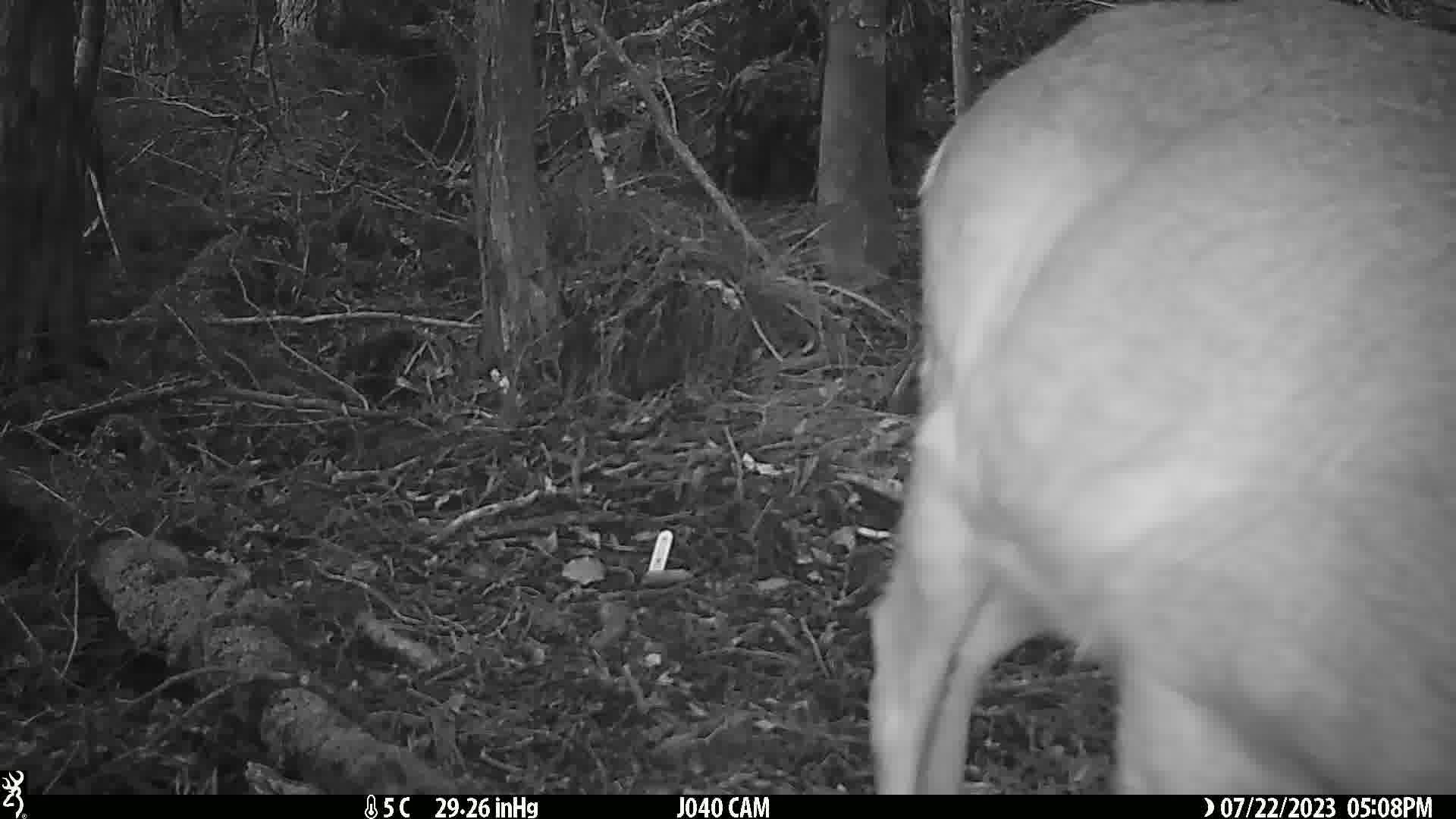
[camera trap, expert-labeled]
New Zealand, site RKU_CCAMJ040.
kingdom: Animalia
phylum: Chordata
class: Mammalia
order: Artiodactyla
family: Cervidae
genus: Odocoileus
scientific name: Odocoileus virginianus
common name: white-tailed deer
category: white tailed deer